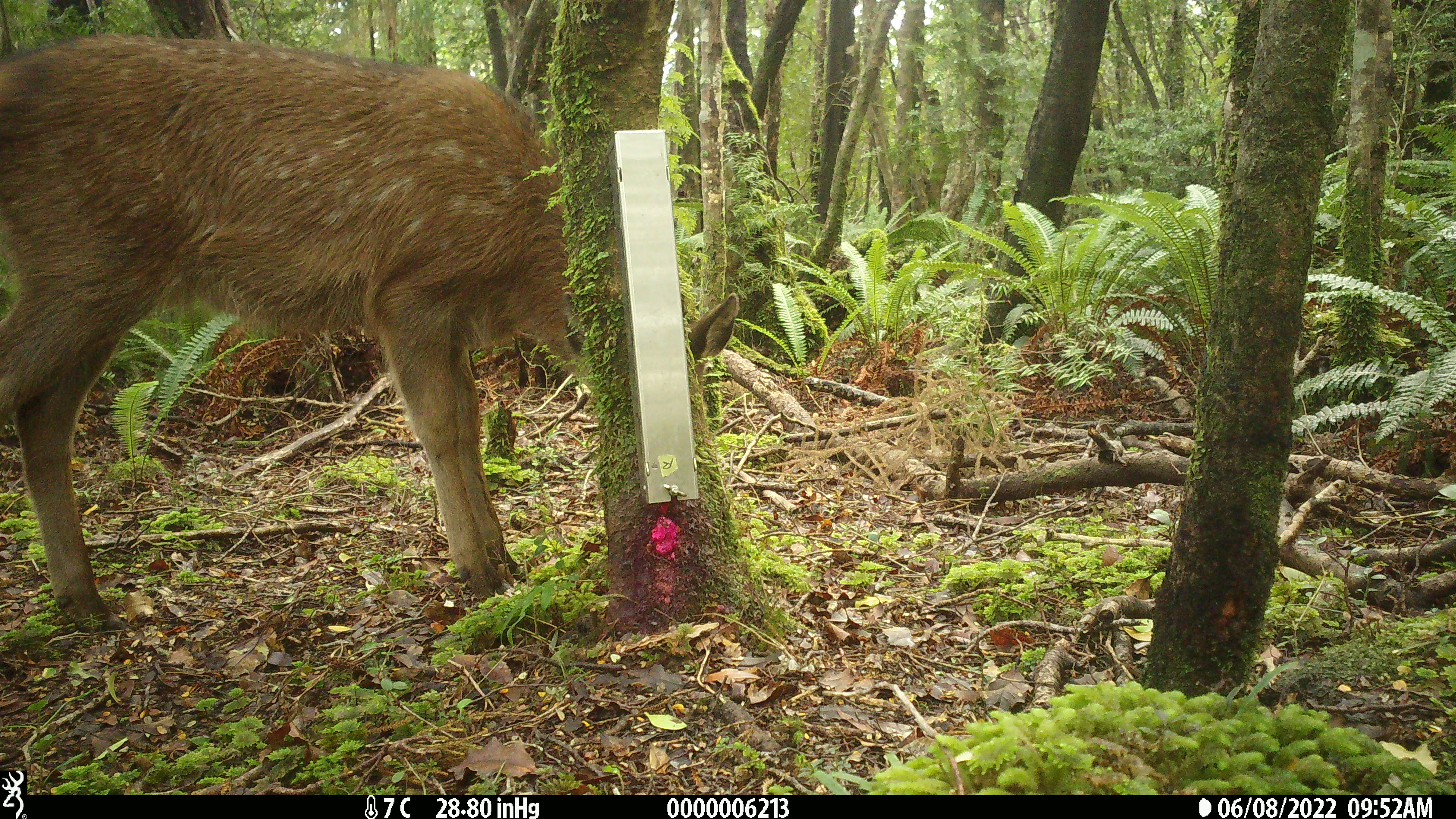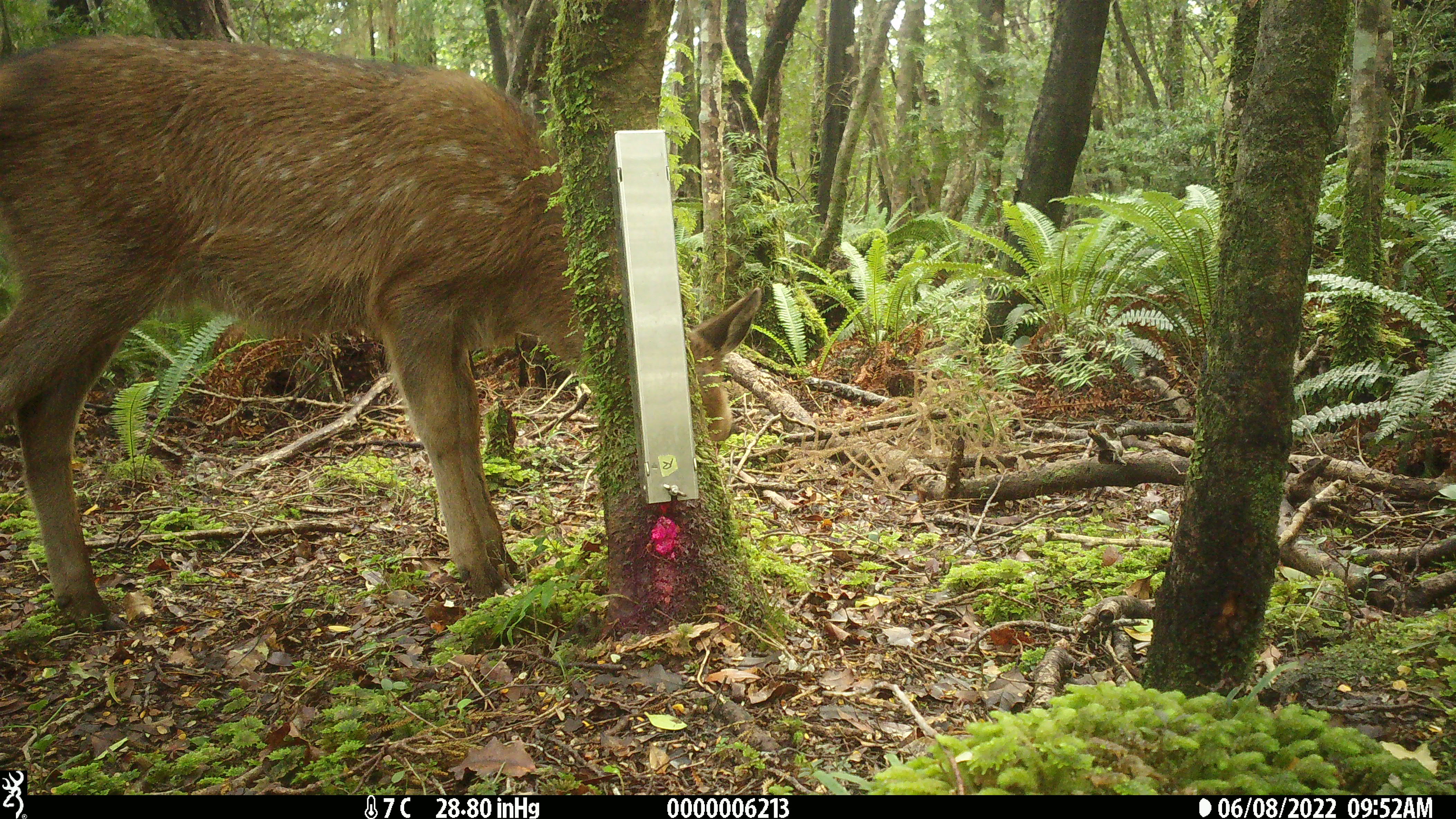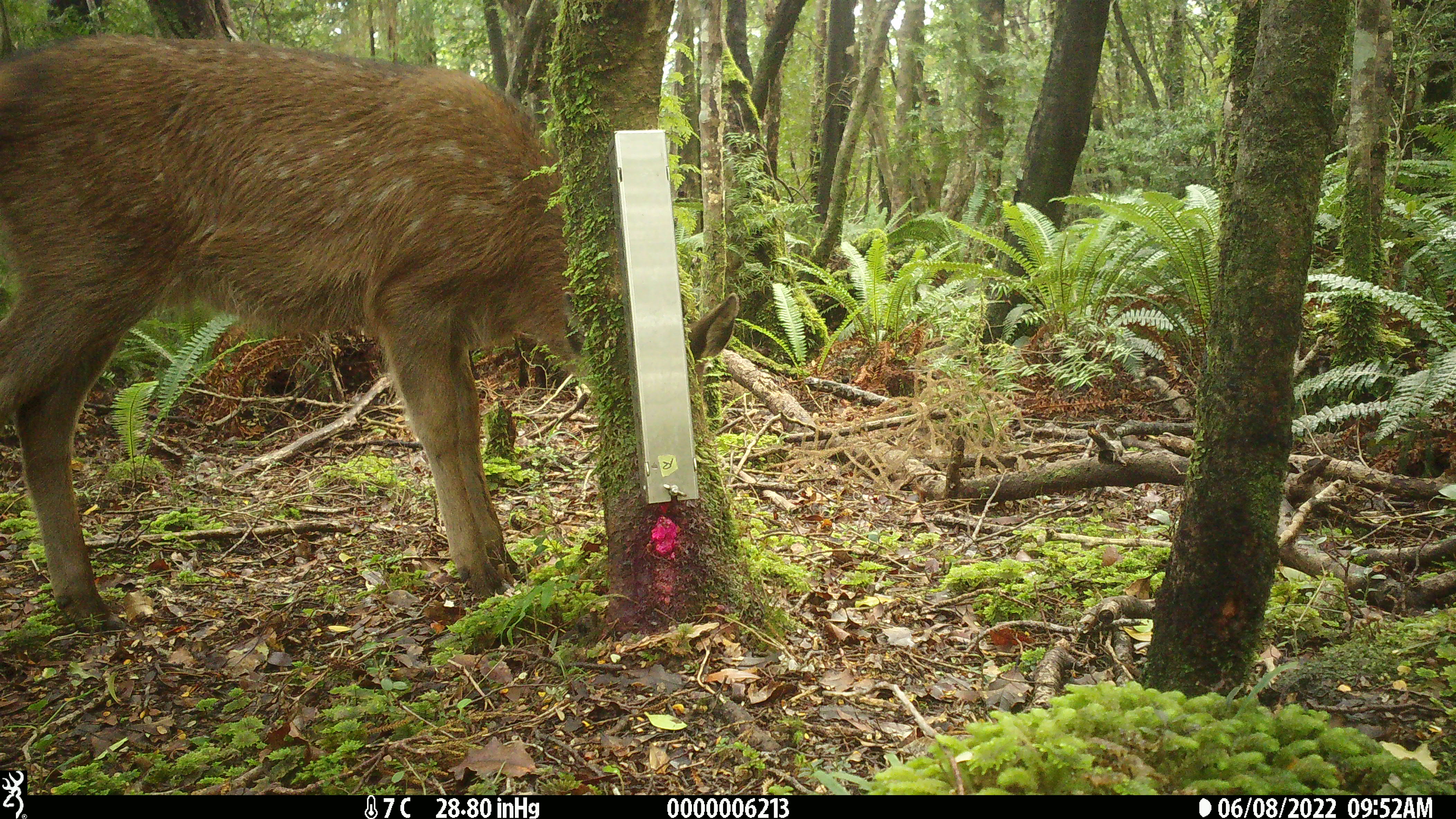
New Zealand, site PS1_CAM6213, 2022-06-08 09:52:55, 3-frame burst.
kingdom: Animalia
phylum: Chordata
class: Mammalia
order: Artiodactyla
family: Cervidae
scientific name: Cervidae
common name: deer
Deer (Cervidae).